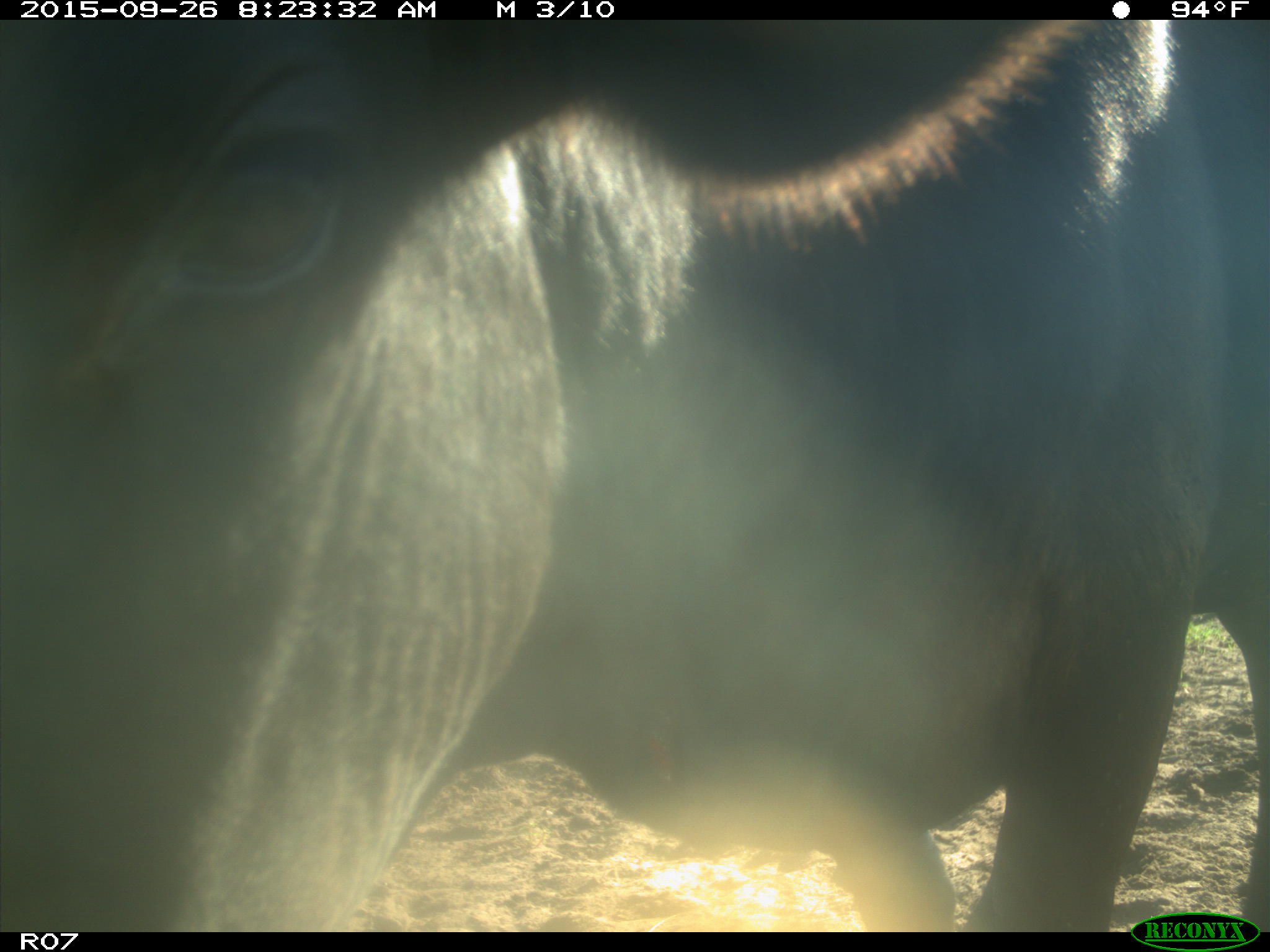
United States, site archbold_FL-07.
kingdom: Animalia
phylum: Chordata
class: Mammalia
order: Artiodactyla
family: Bovidae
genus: Bos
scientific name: Bos taurus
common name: domestic cow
Bos taurus (domestic cow).